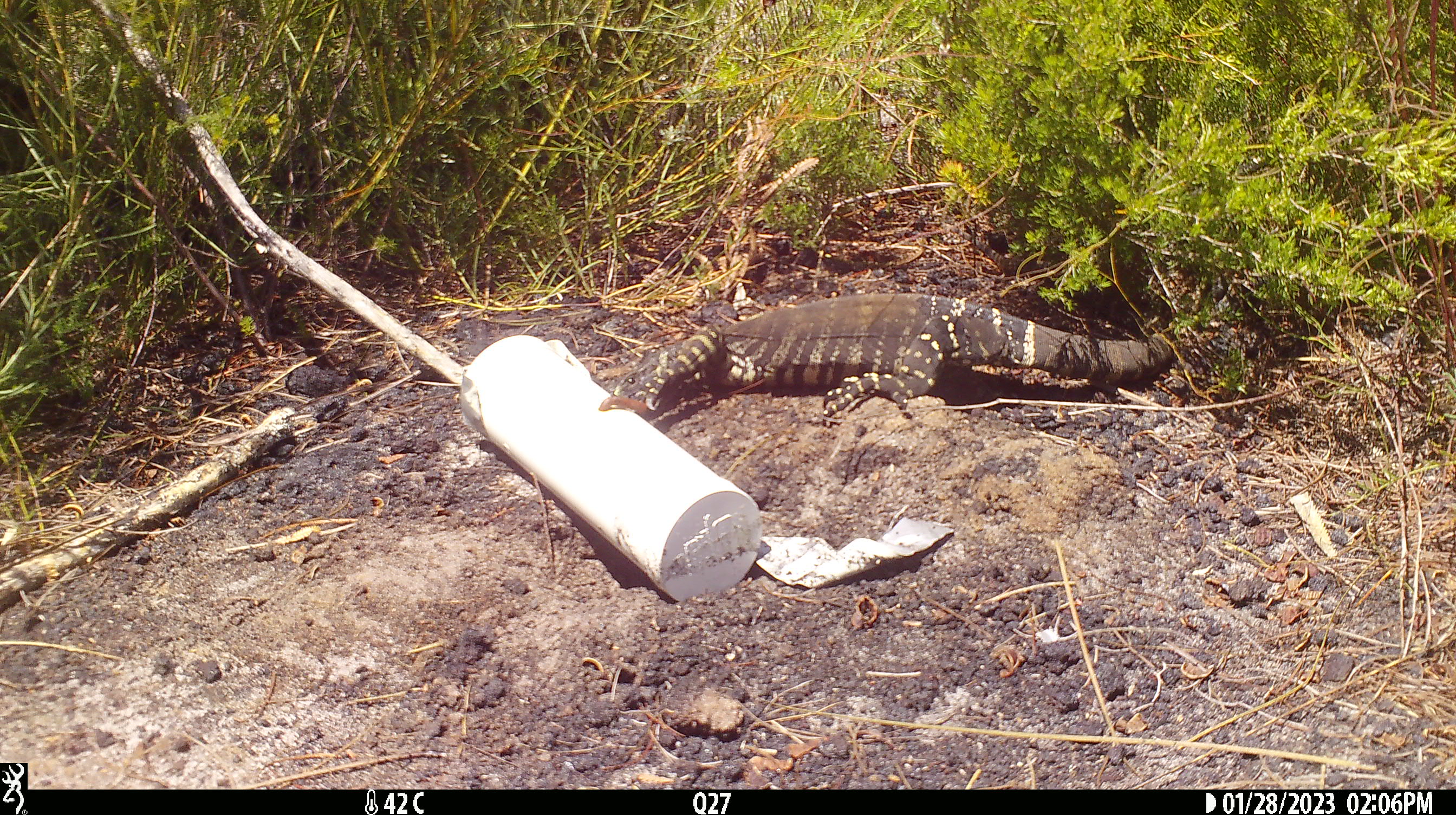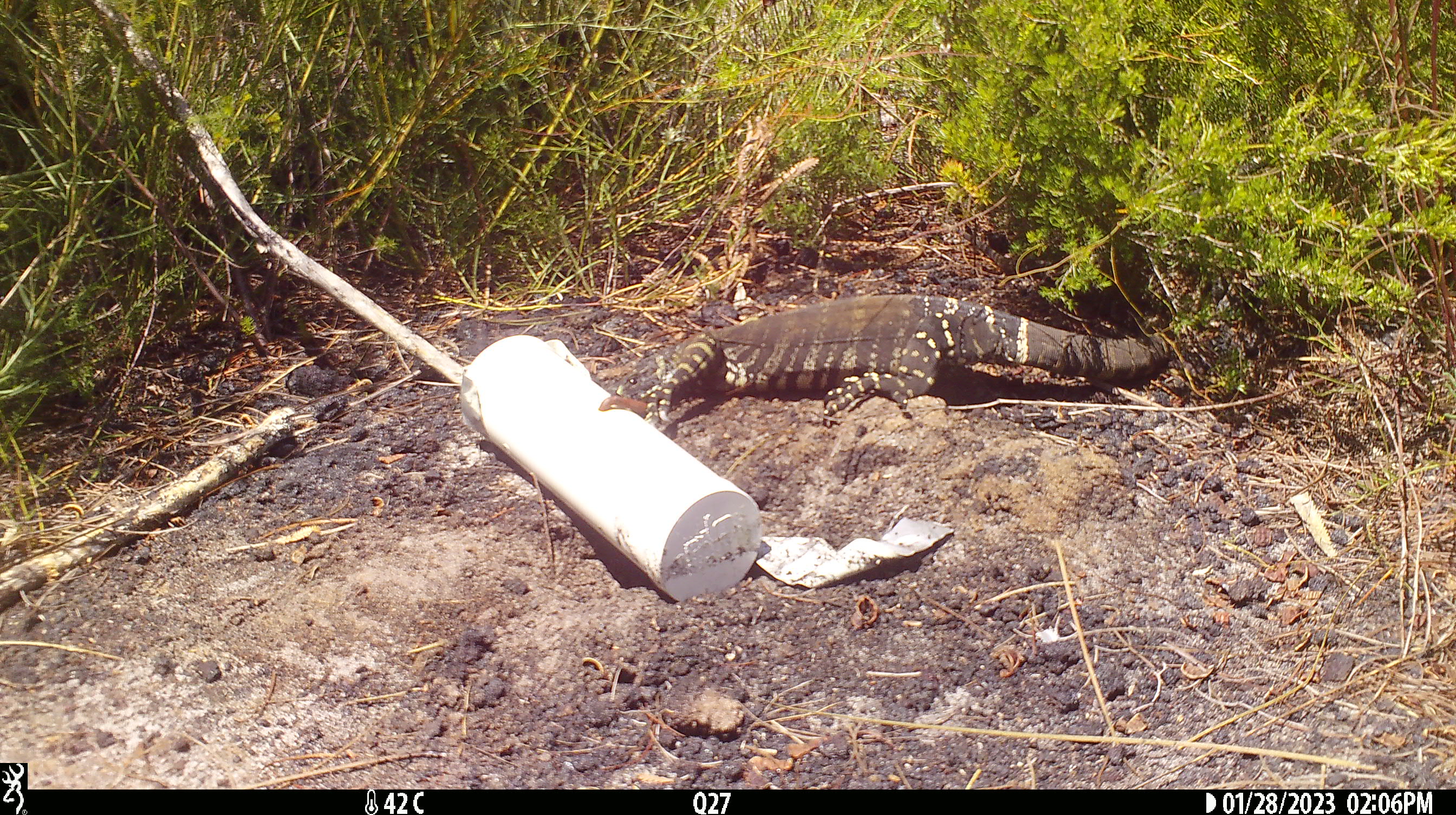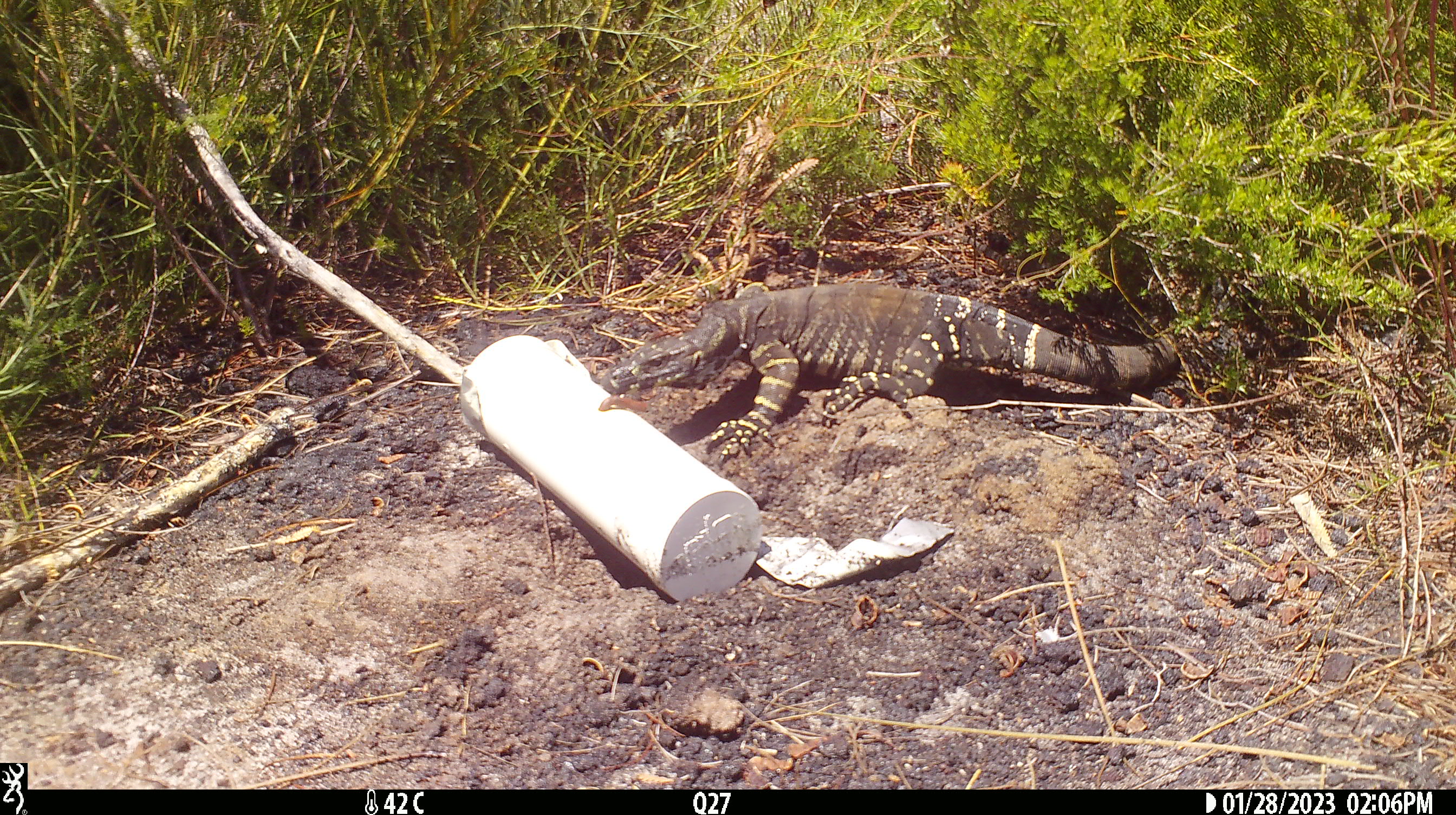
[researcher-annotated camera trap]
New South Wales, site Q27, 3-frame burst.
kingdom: Animalia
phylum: Chordata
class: Reptilia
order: Squamata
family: Varanidae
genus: Varanus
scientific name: Varanus varius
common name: lace monitor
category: goanna